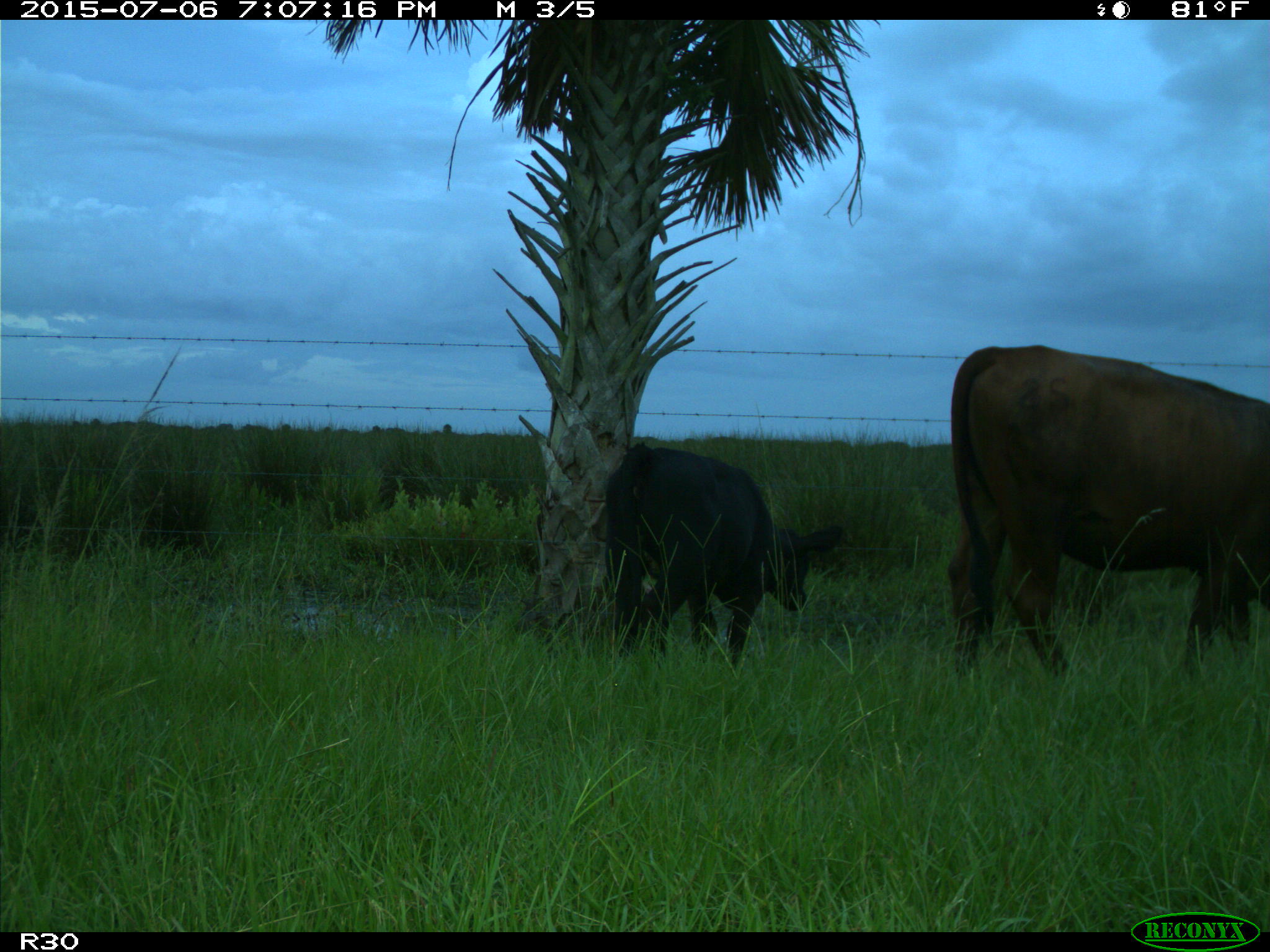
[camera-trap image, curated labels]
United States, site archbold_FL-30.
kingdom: Animalia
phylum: Chordata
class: Mammalia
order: Artiodactyla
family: Bovidae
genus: Bos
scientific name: Bos taurus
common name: domestic cow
Bos taurus (domestic cow).